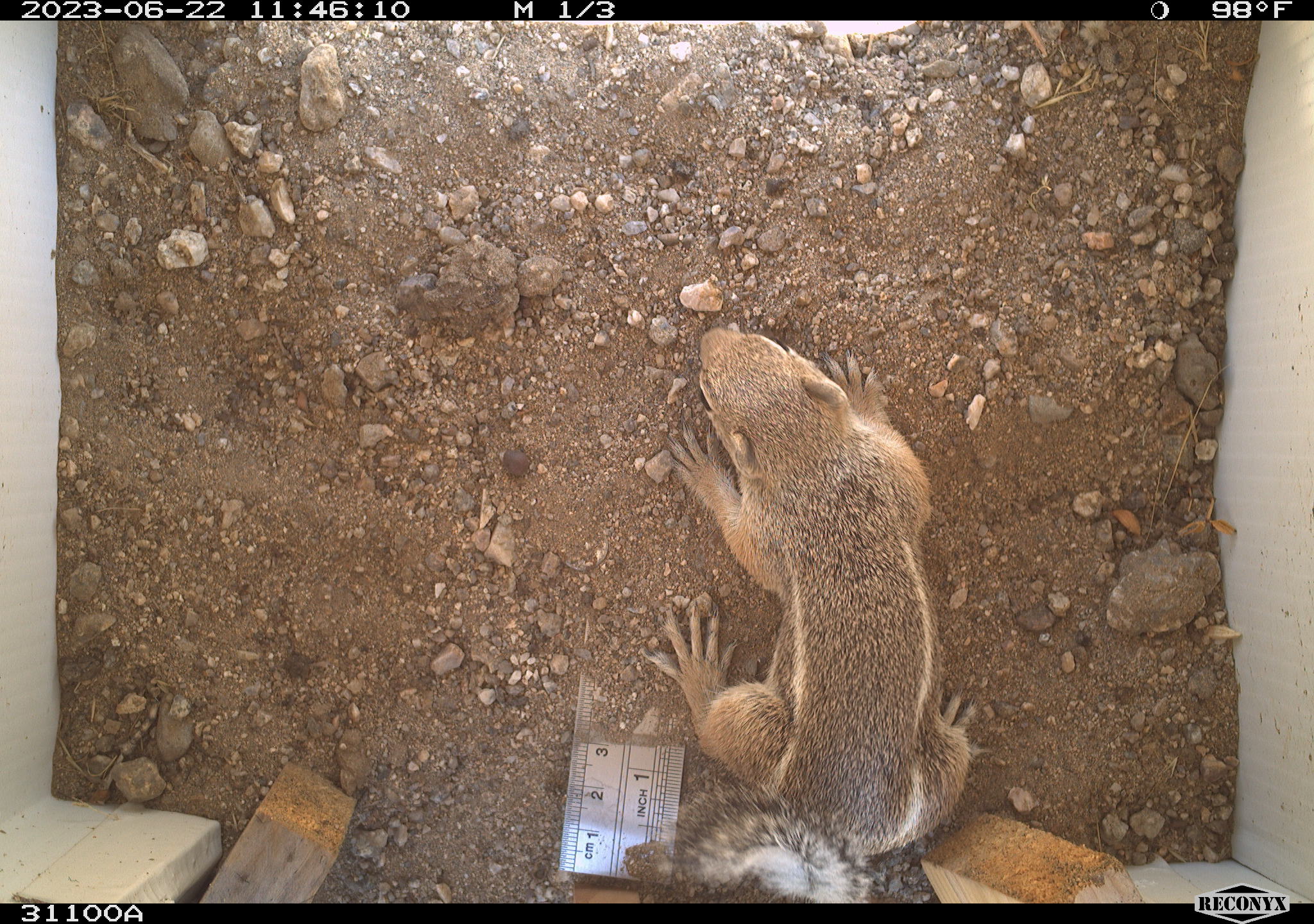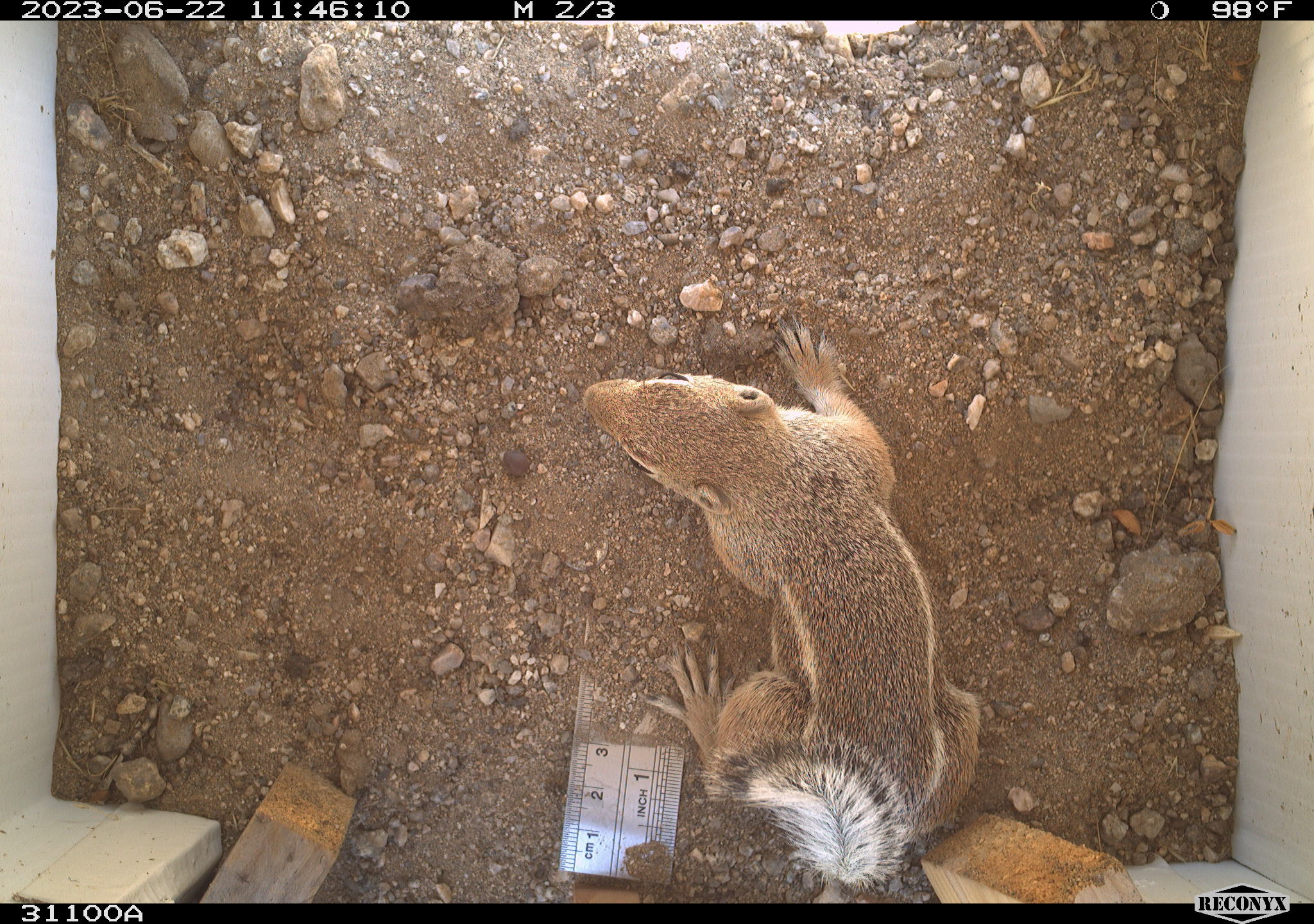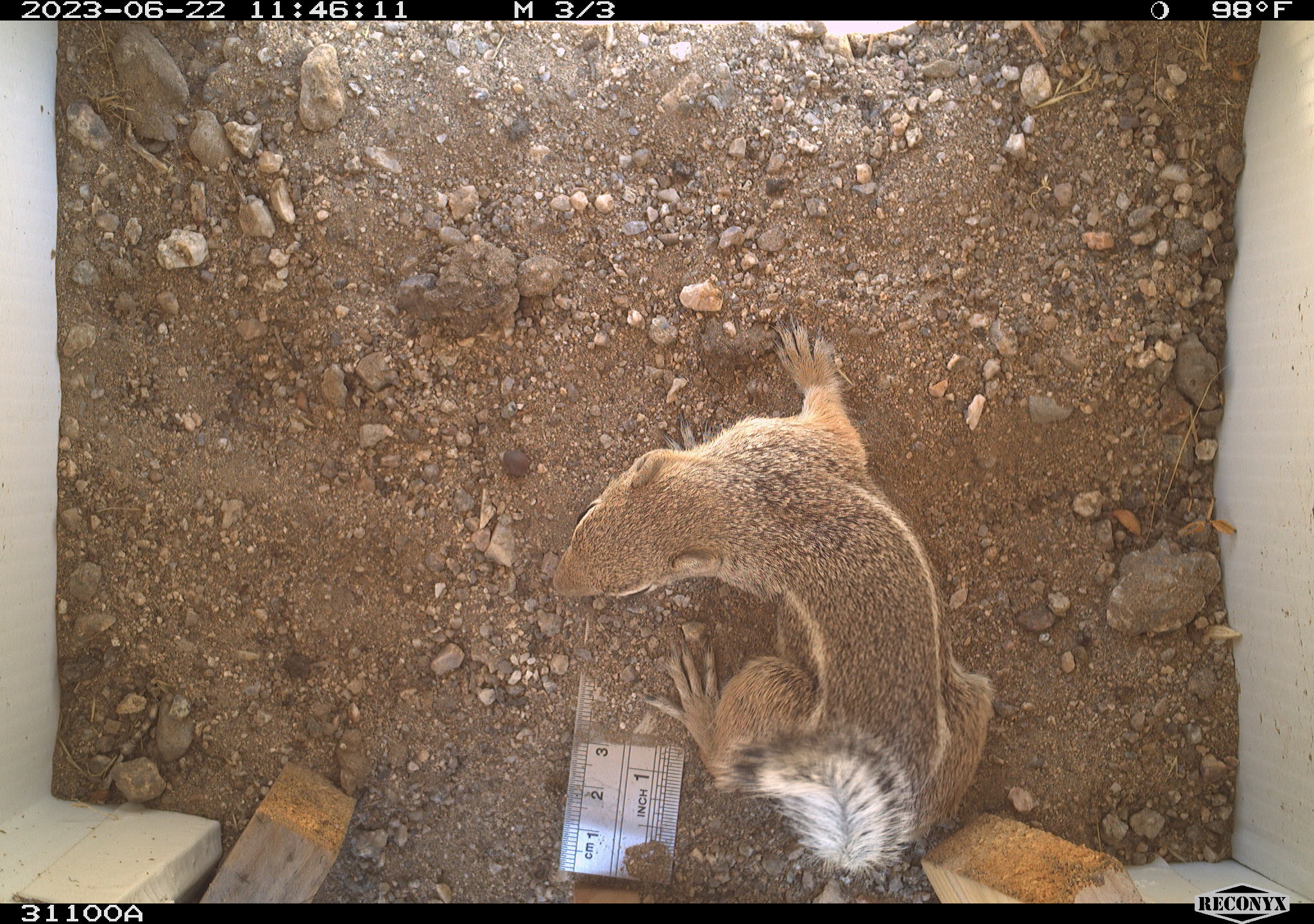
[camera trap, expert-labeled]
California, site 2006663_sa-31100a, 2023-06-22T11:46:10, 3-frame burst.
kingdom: Animalia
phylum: Chordata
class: Mammalia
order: Rodentia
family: Sciuridae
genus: Ammospermophilus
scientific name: Ammospermophilus leucurus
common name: white-tailed antelope squirrel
White-tailed antelope squirrel (Ammospermophilus leucurus).